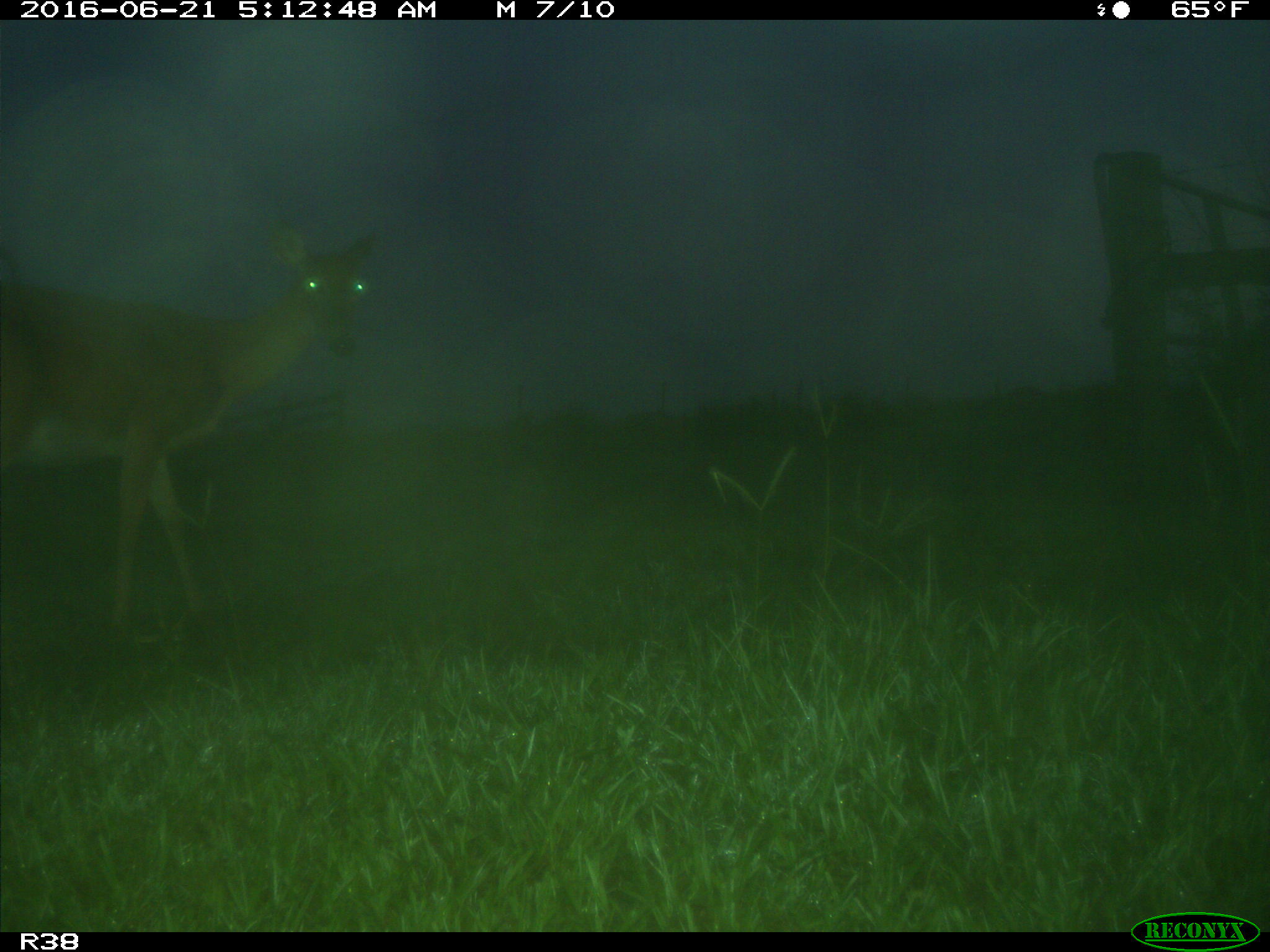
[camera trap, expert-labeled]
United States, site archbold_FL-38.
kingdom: Animalia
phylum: Chordata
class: Mammalia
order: Artiodactyla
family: Cervidae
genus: Odocoileus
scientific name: Odocoileus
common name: deer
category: unidentified deer